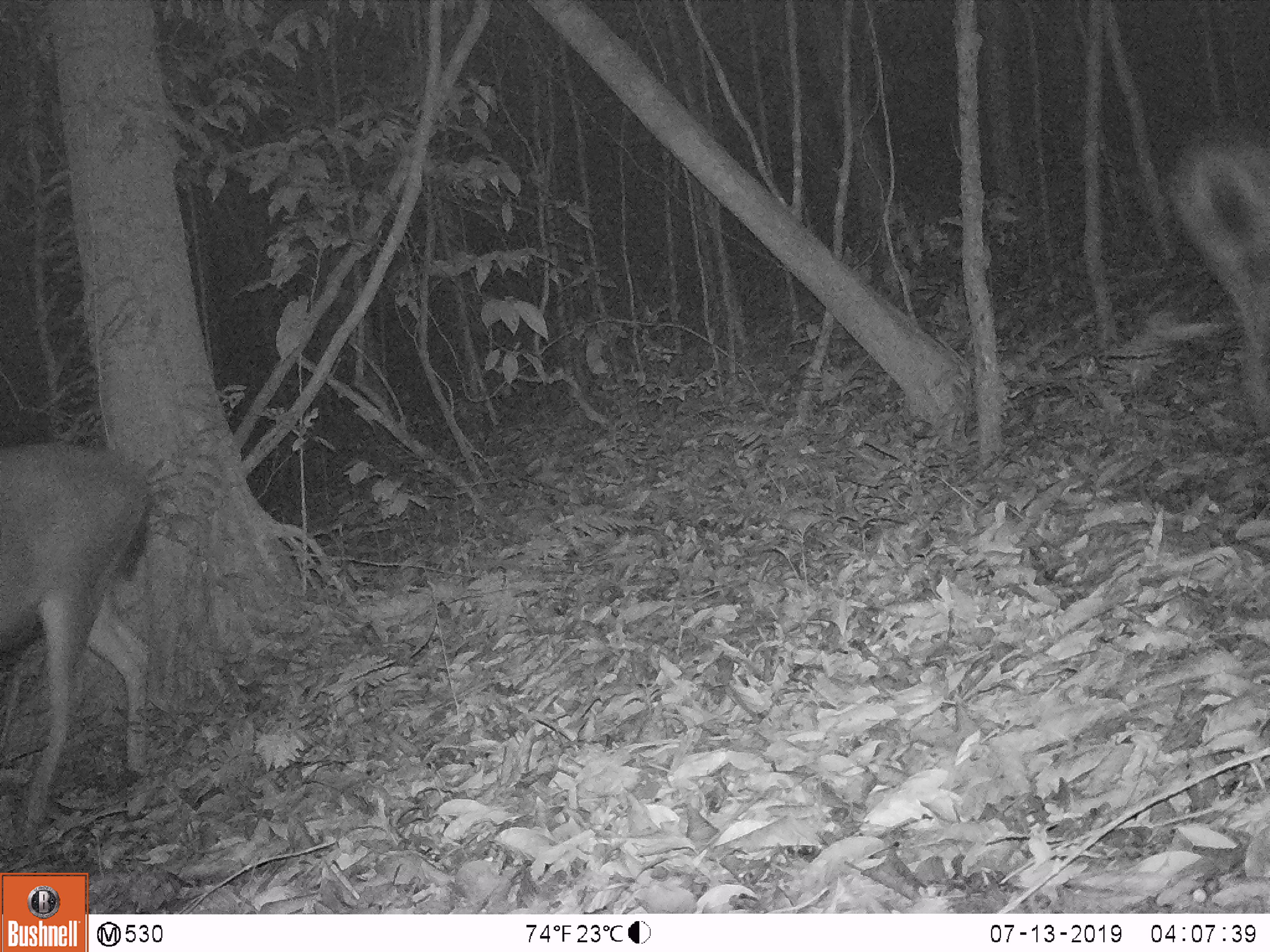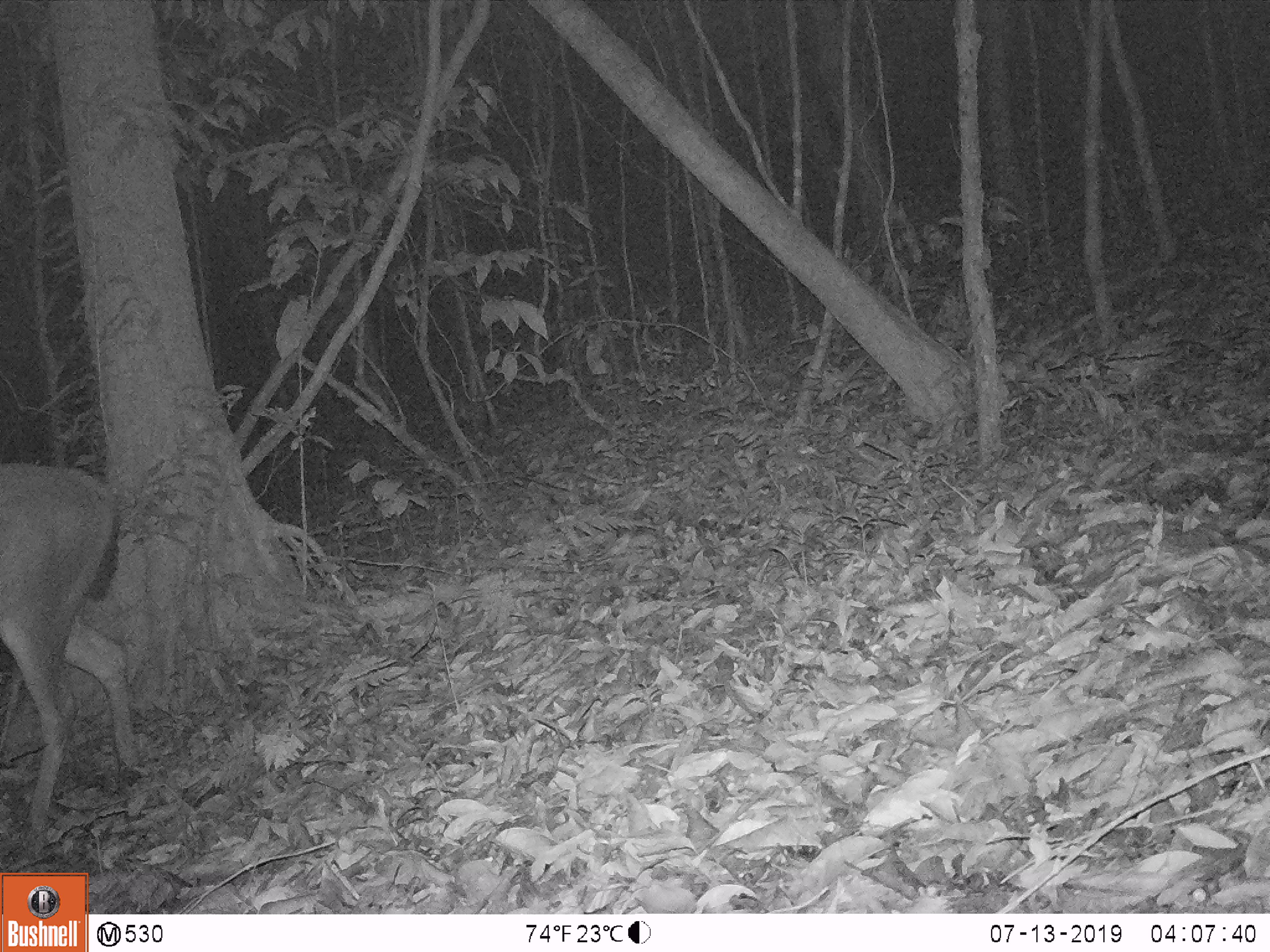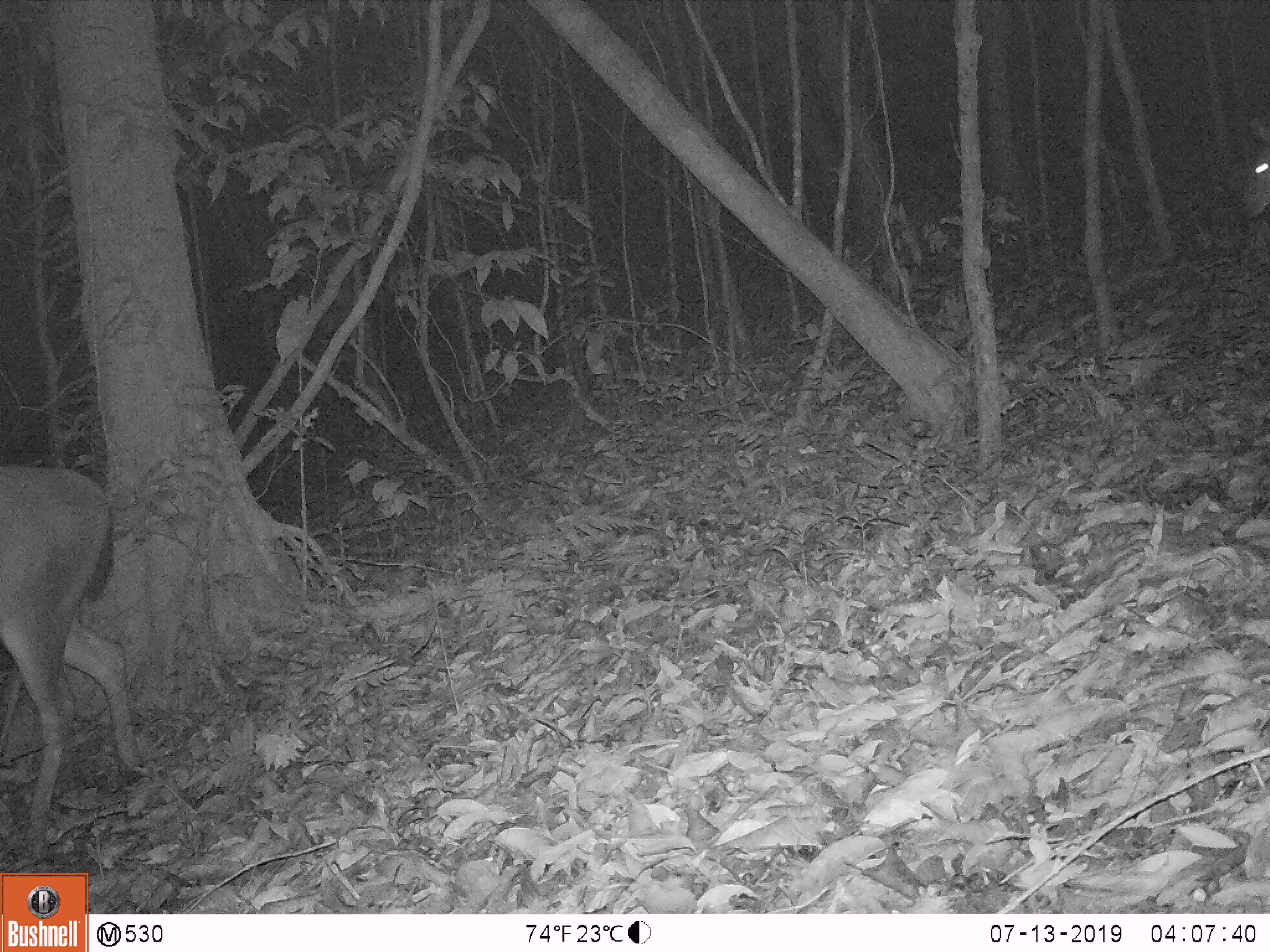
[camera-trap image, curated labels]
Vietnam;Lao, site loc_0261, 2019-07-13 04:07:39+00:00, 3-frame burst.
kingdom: Animalia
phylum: Chordata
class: Mammalia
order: Artiodactyla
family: Cervidae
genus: Rusa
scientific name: Rusa unicolor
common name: sambar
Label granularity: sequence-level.